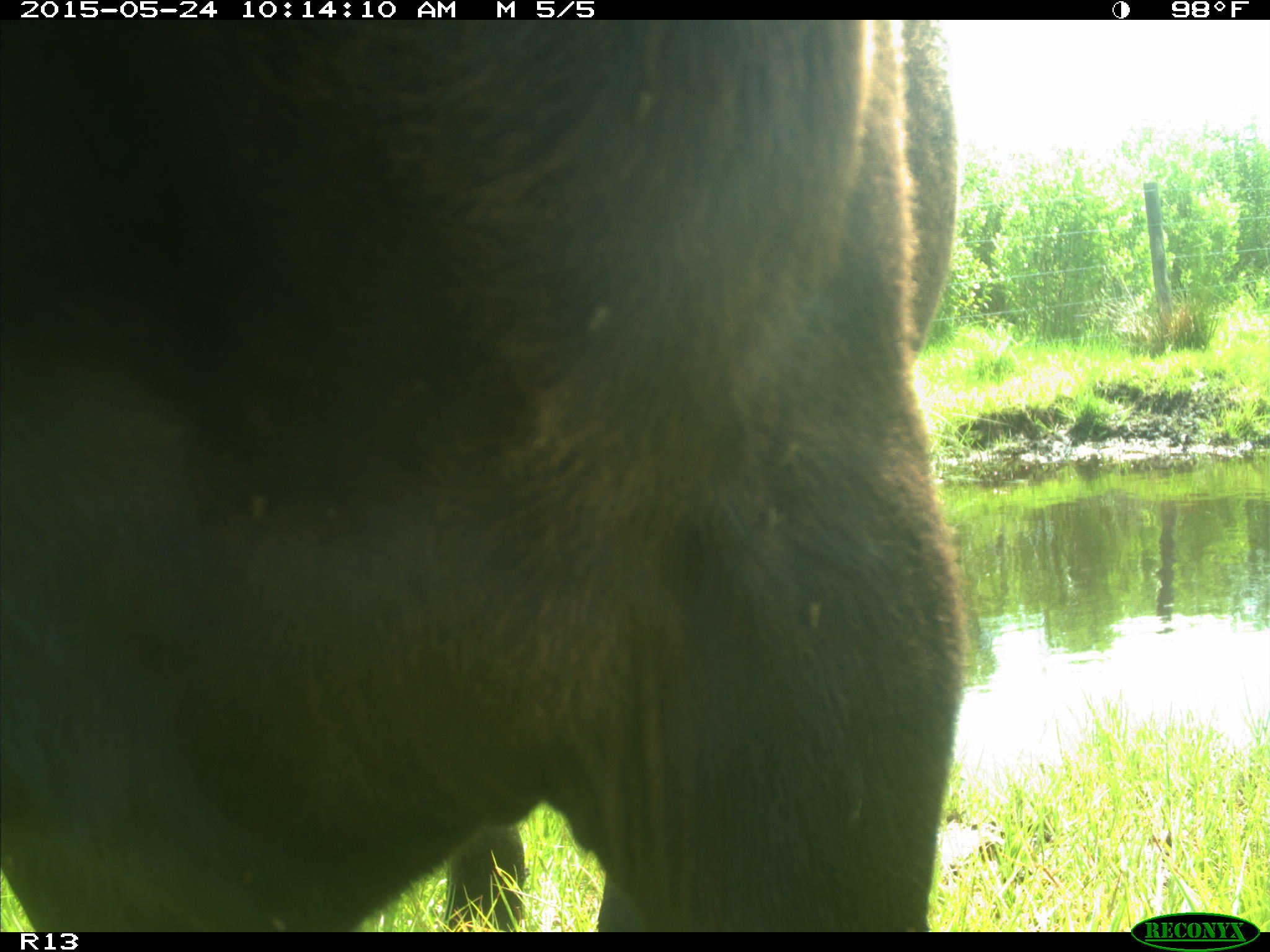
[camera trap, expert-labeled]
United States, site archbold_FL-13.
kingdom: Animalia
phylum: Chordata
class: Mammalia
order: Artiodactyla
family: Bovidae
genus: Bos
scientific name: Bos taurus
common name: domestic cow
Bos taurus (domestic cow).